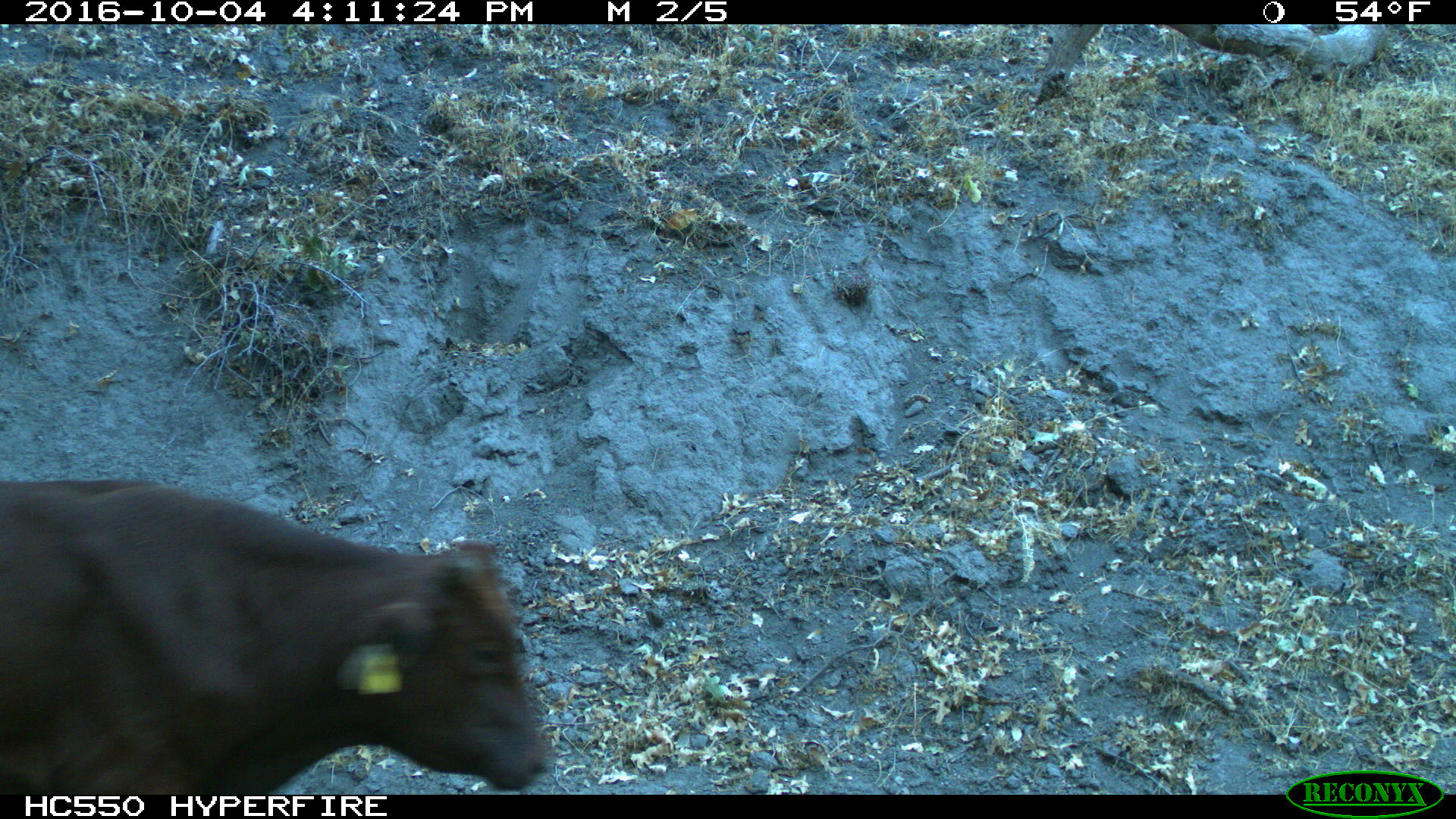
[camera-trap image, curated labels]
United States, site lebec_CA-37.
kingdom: Animalia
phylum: Chordata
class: Mammalia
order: Artiodactyla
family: Bovidae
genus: Bos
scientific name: Bos taurus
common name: domestic cow